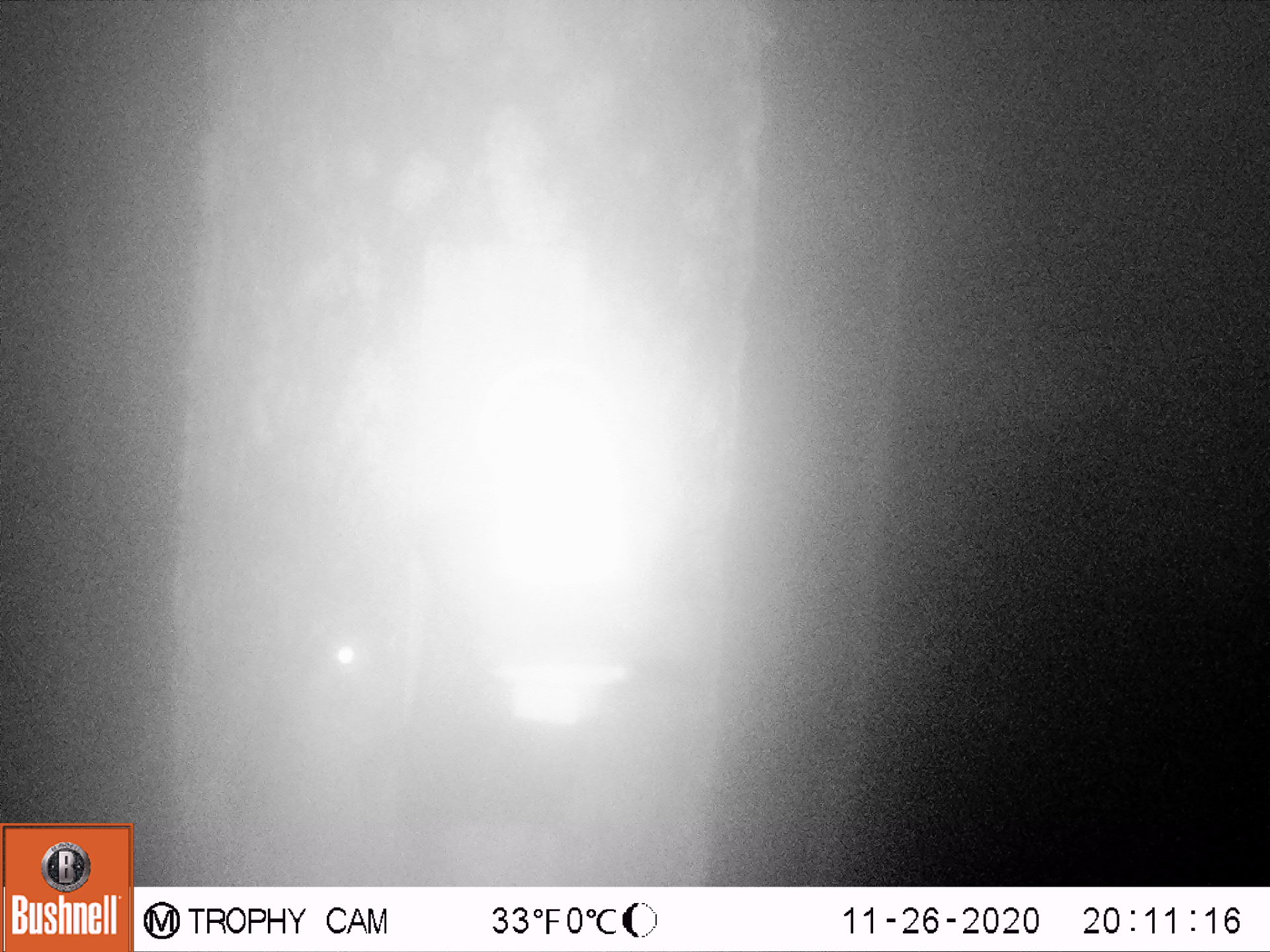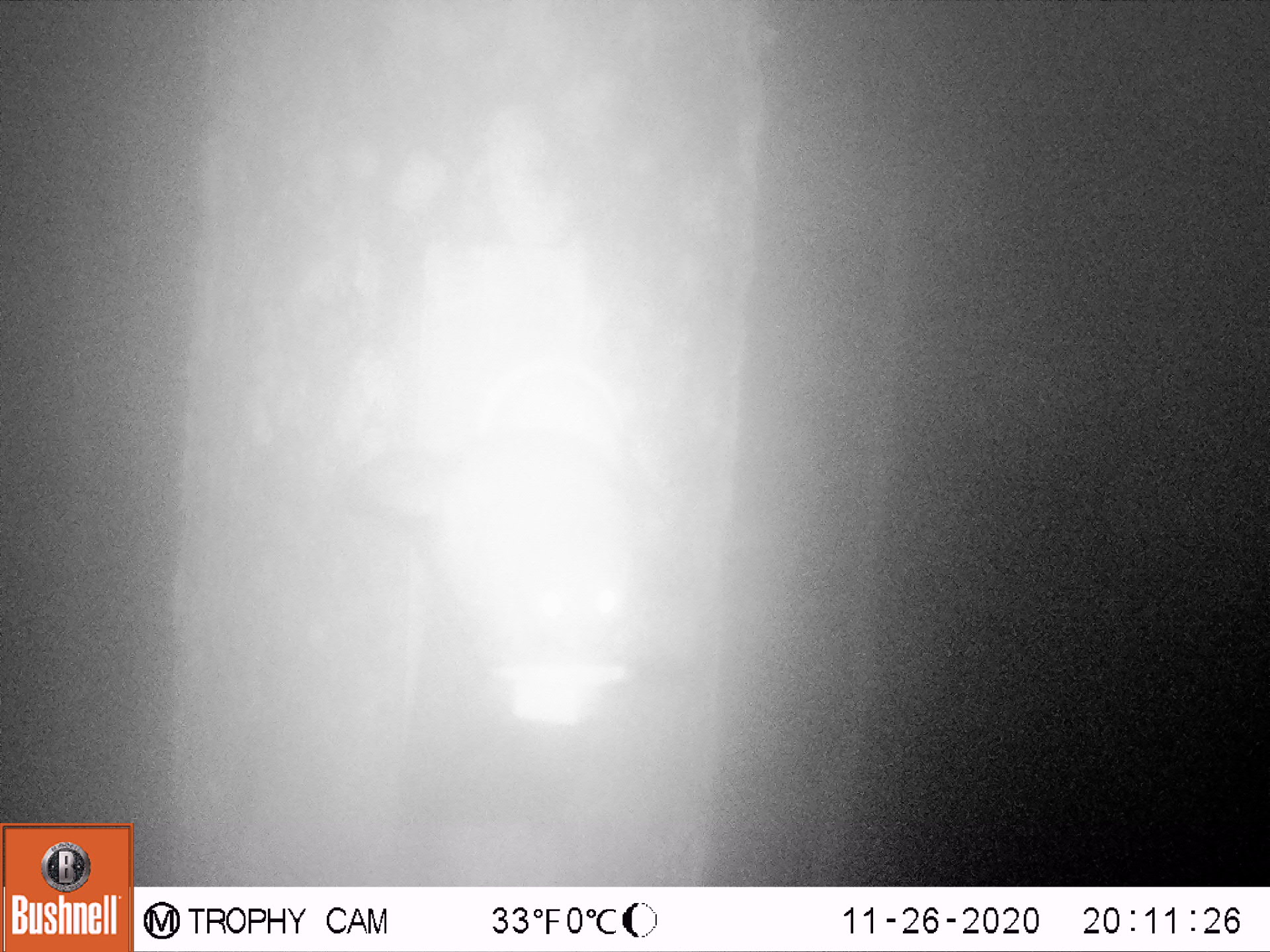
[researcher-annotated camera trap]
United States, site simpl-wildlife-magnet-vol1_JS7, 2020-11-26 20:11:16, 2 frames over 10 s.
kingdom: Animalia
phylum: Chordata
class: Mammalia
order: Rodentia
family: Sciuridae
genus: Glaucomys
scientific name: Glaucomys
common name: flying squirrel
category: flying squirrel sp.